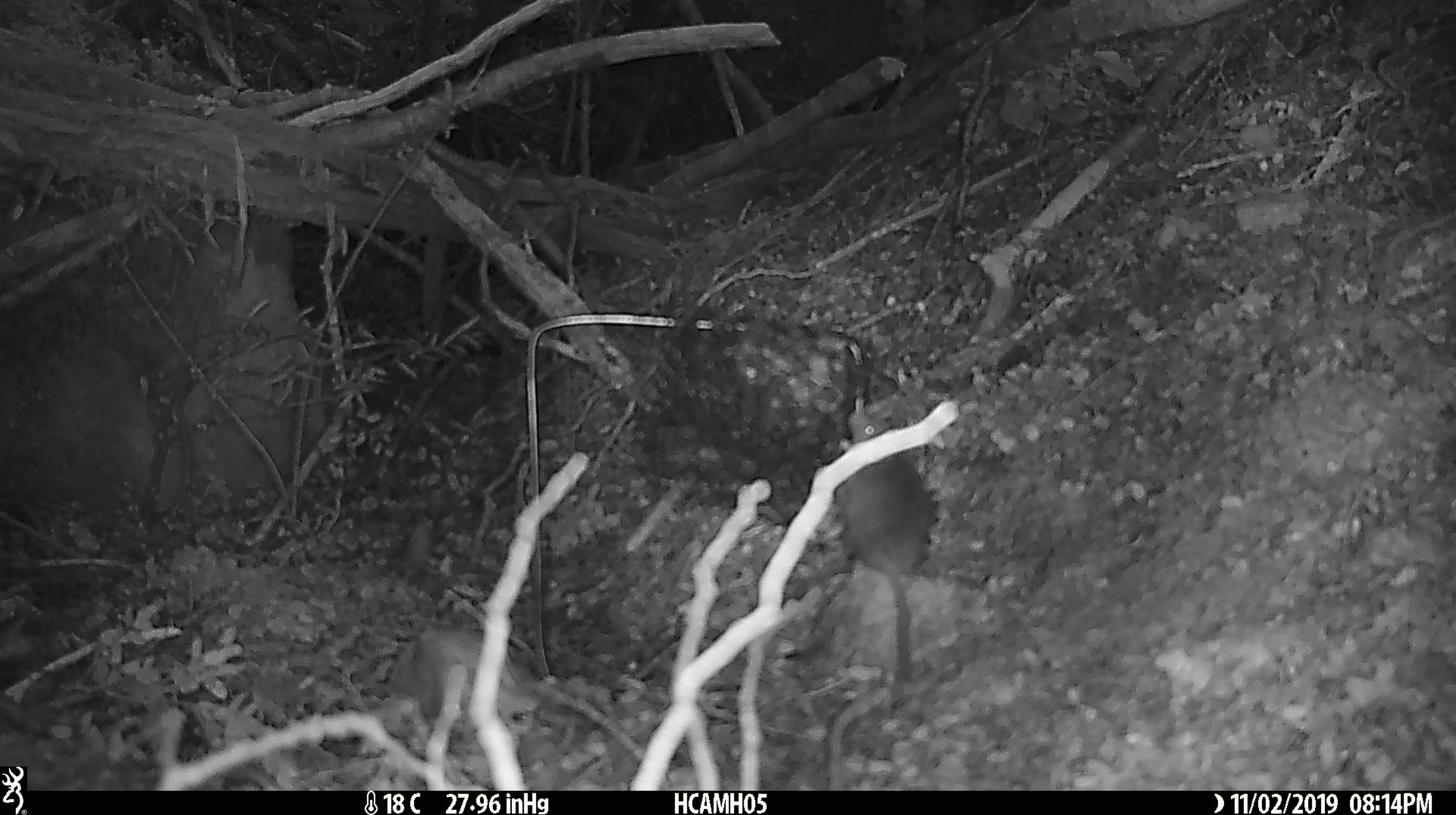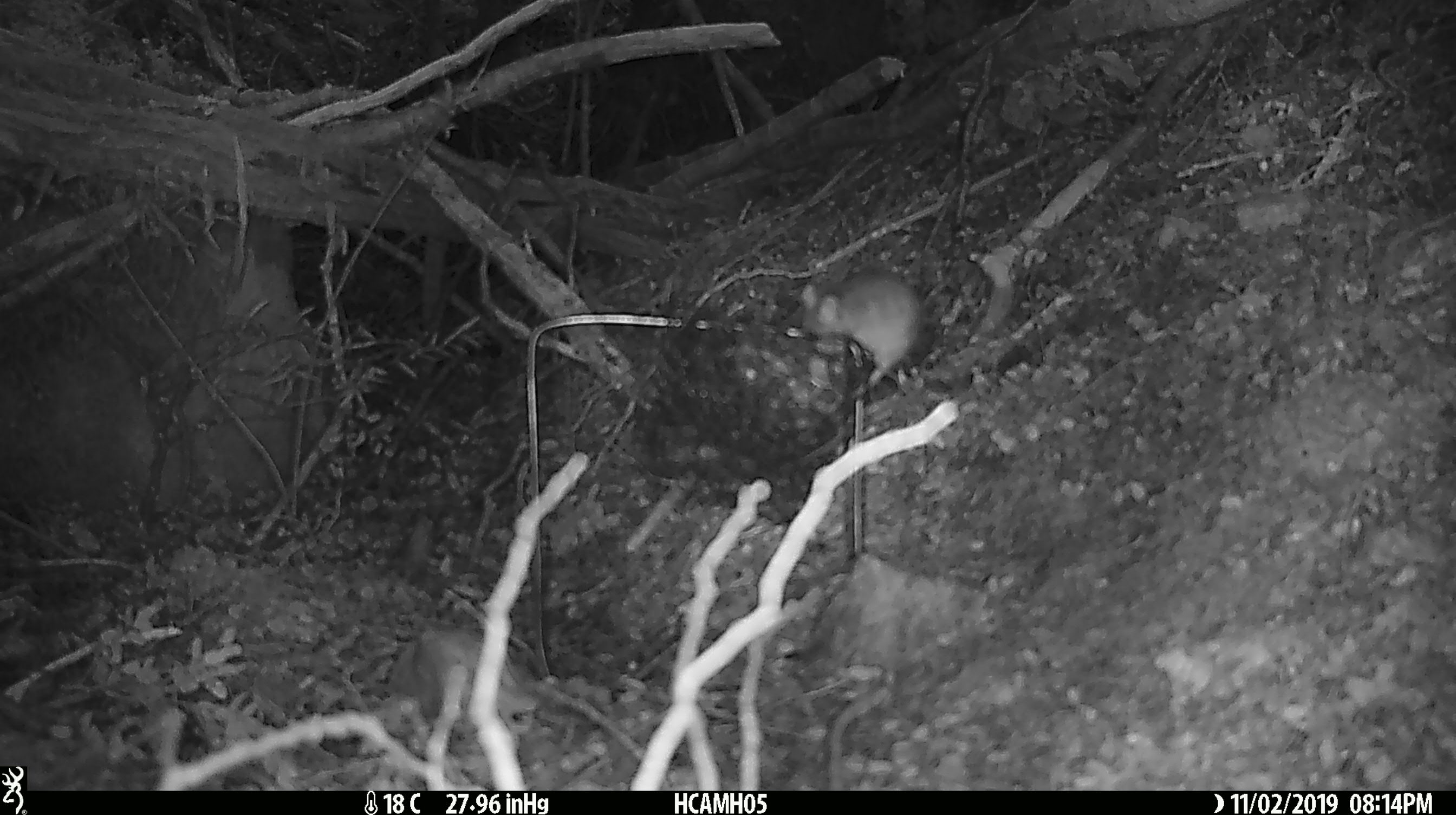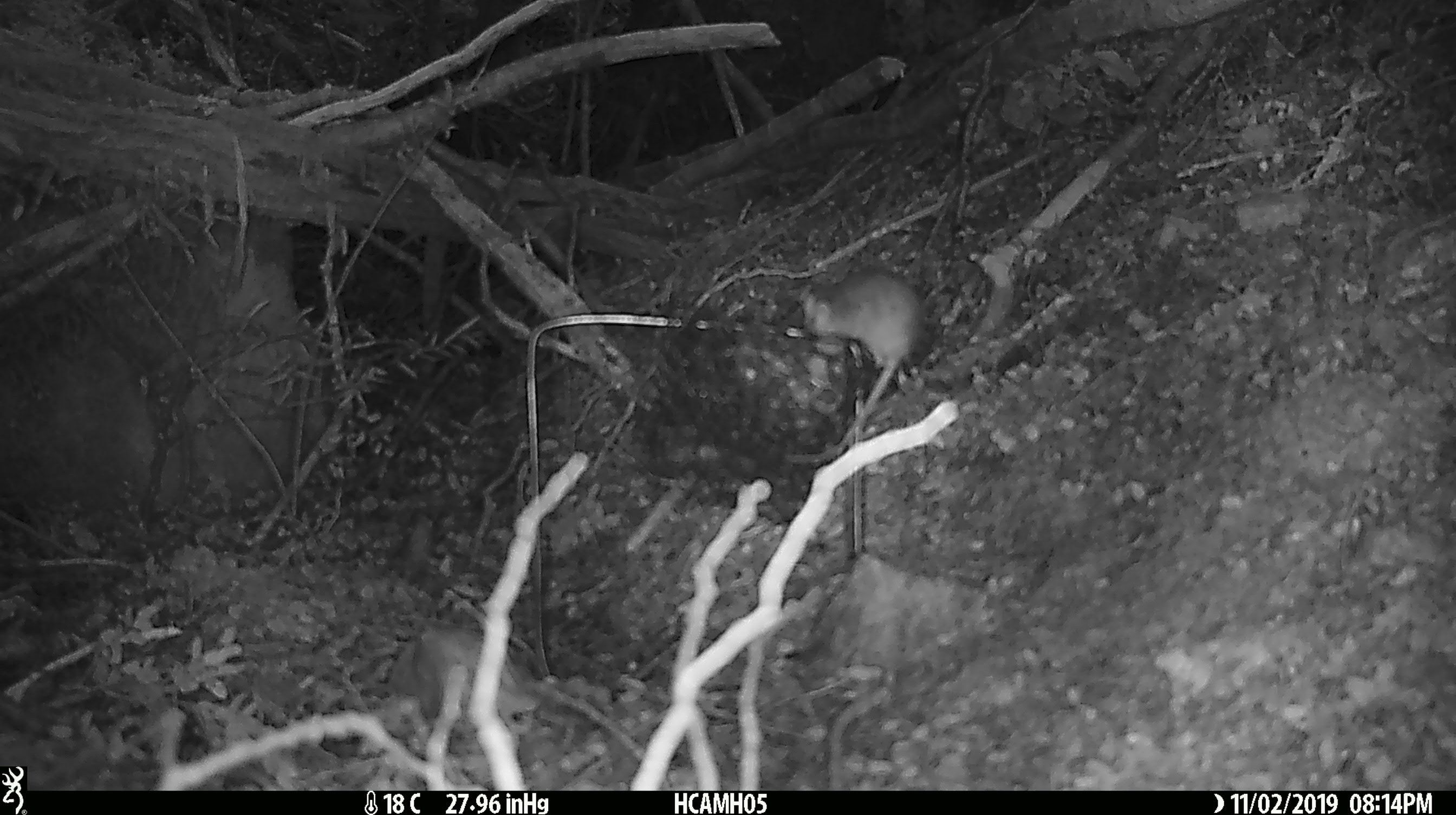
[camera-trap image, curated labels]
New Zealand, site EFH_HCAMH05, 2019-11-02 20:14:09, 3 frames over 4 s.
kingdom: Animalia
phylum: Chordata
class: Mammalia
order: Rodentia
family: Muridae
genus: Mus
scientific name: Mus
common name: mouse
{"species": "mouse (Mus)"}